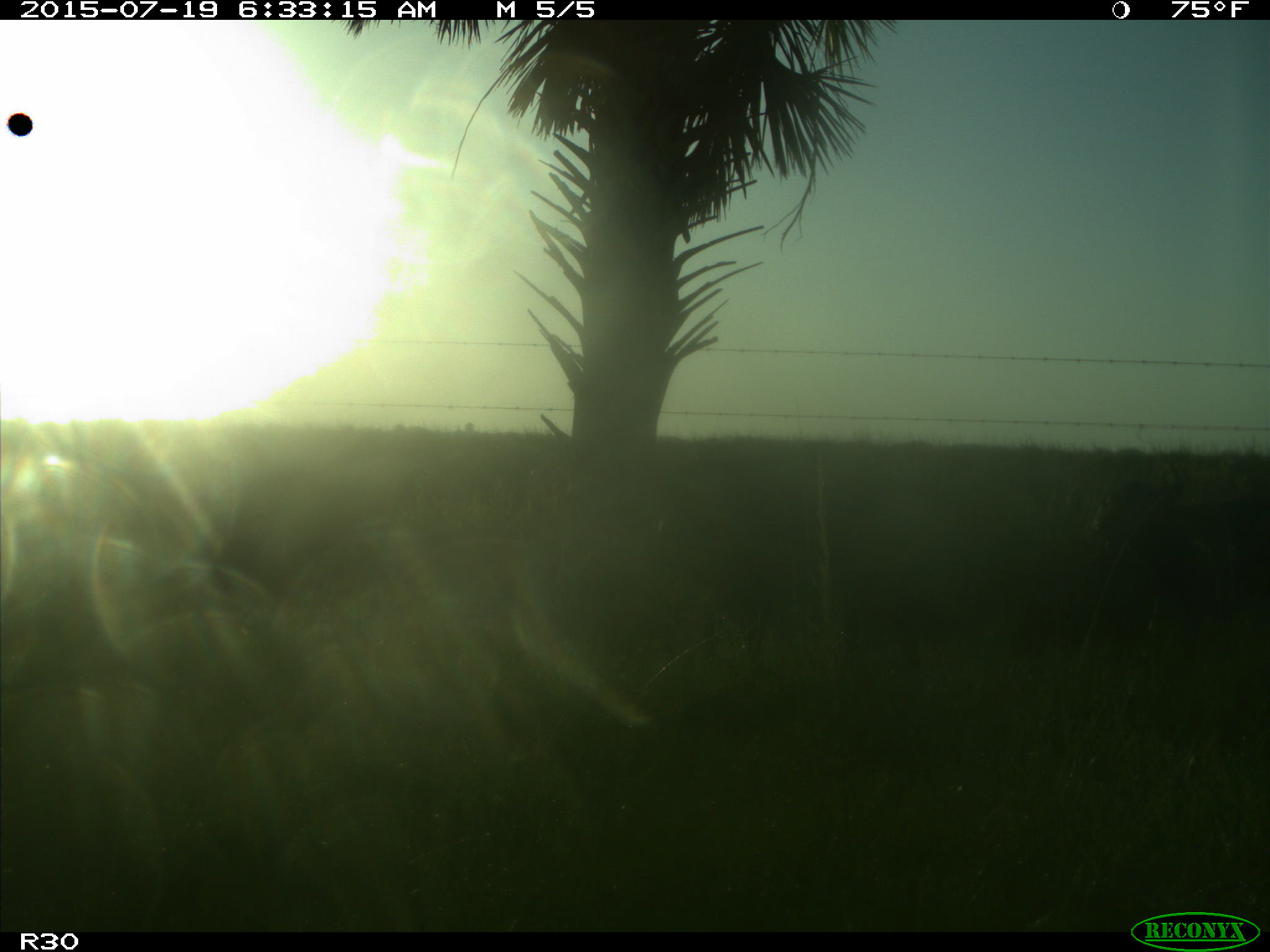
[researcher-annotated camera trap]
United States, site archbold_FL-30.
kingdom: Animalia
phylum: Chordata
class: Mammalia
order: Artiodactyla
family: Bovidae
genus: Bos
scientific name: Bos taurus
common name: domestic cow